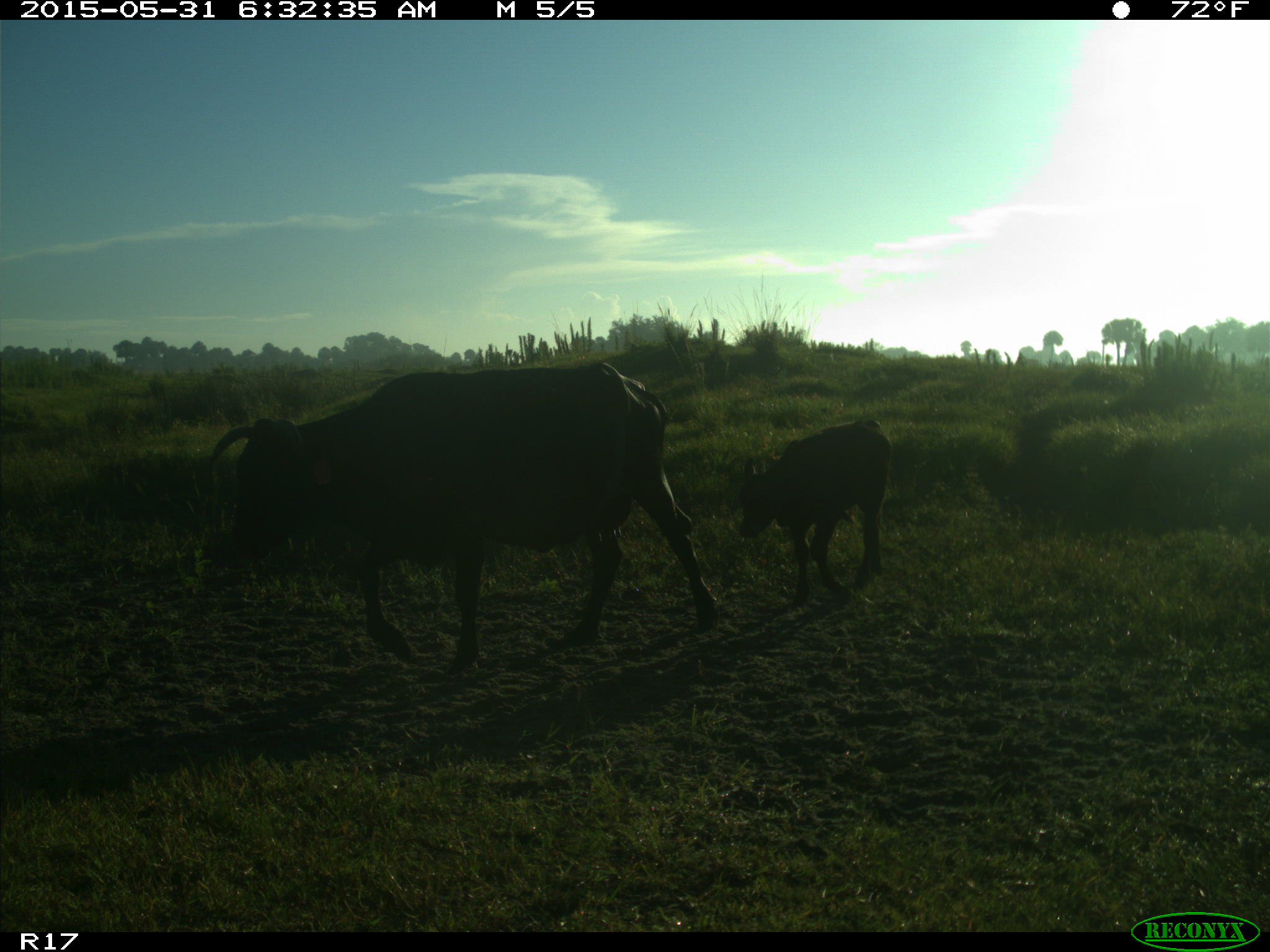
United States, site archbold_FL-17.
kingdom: Animalia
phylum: Chordata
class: Mammalia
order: Artiodactyla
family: Bovidae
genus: Bos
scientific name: Bos taurus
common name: domestic cow